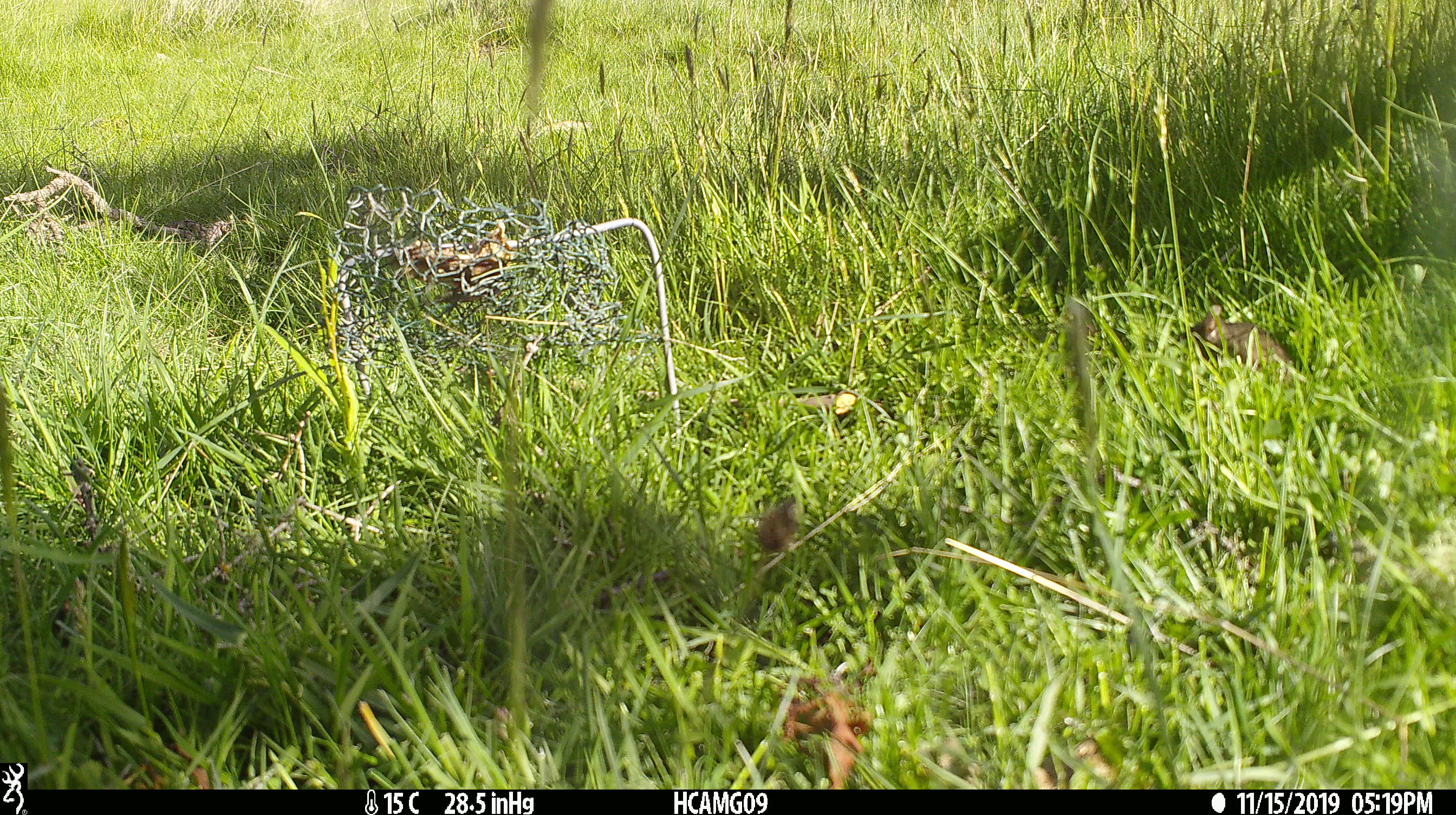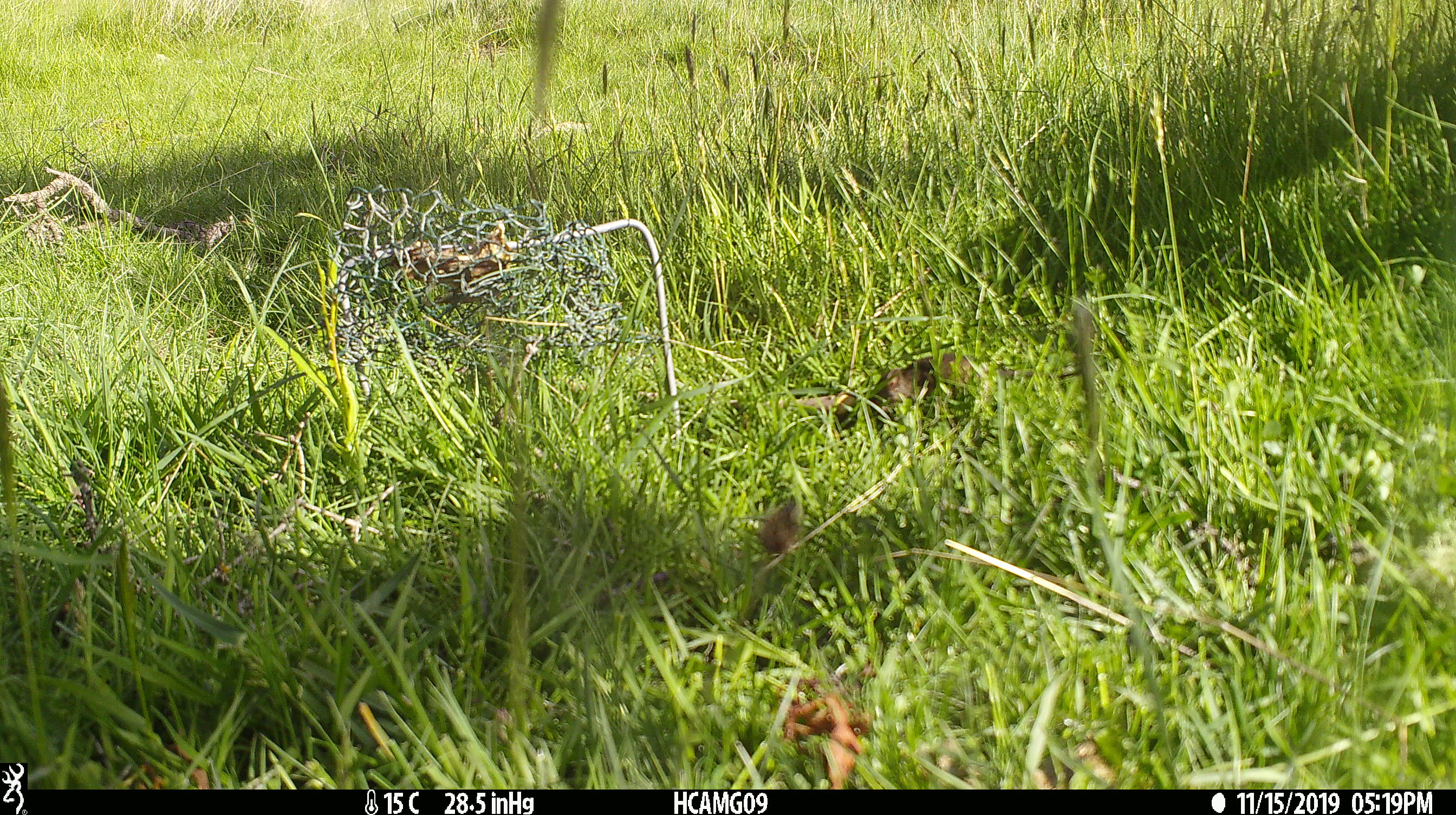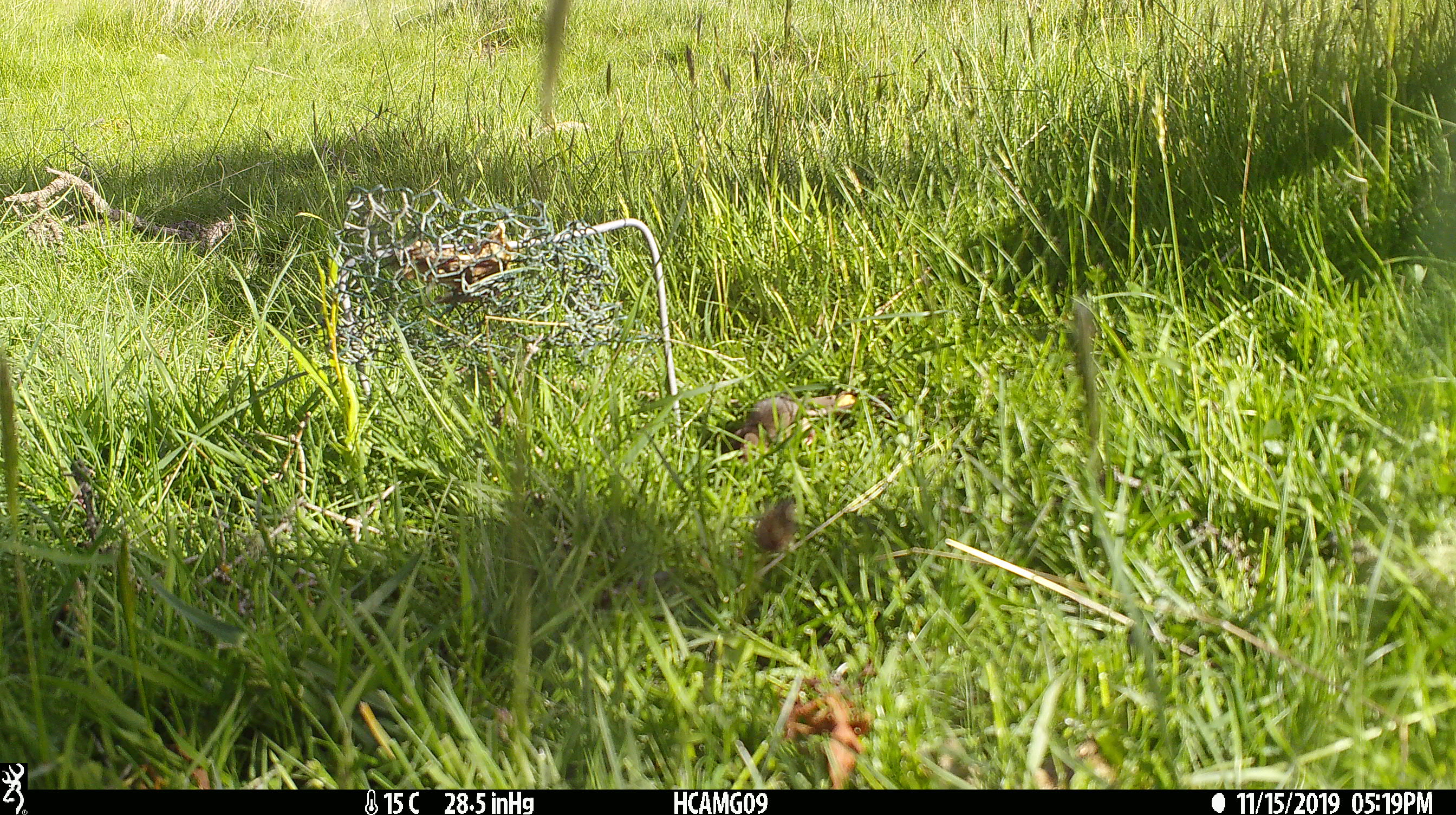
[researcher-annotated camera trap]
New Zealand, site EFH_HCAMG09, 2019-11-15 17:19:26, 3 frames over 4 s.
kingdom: Animalia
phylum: Chordata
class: Mammalia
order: Rodentia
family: Muridae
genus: Mus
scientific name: Mus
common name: mouse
Mouse (Mus).